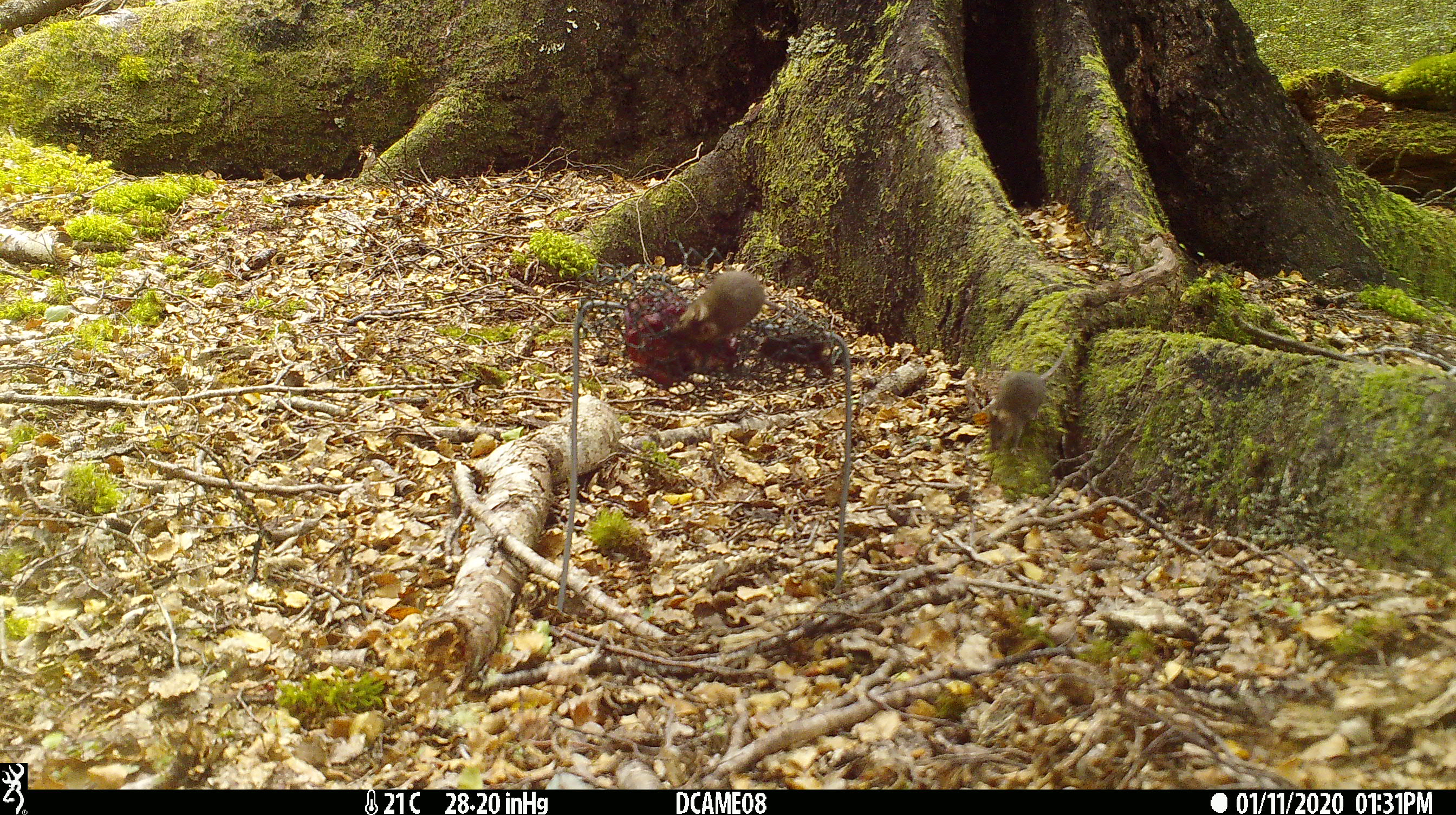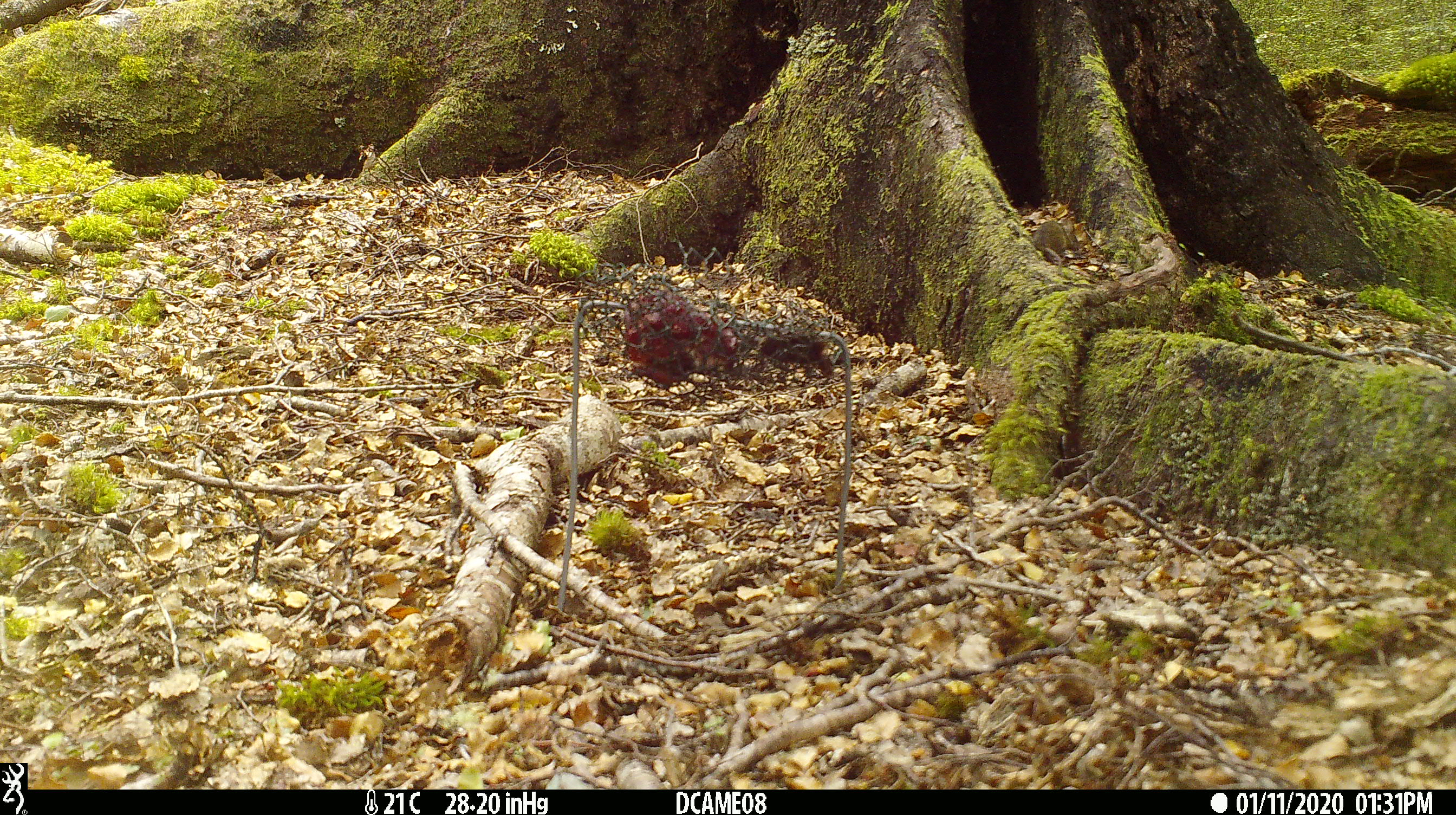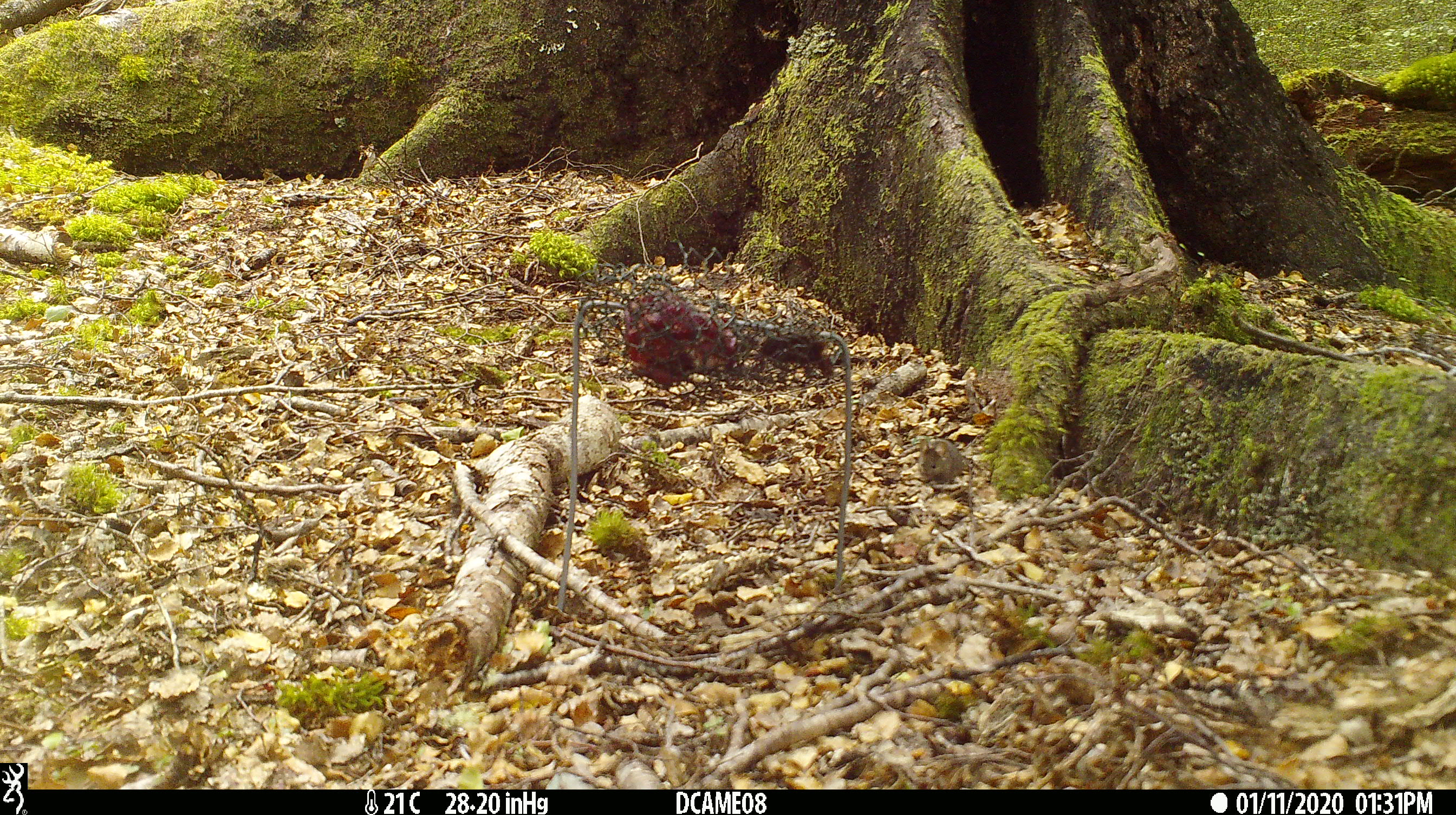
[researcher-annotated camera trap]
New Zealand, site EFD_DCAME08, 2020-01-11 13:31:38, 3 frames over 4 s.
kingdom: Animalia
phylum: Chordata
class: Mammalia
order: Rodentia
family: Muridae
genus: Mus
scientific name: Mus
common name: mouse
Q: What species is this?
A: Mouse (Mus).